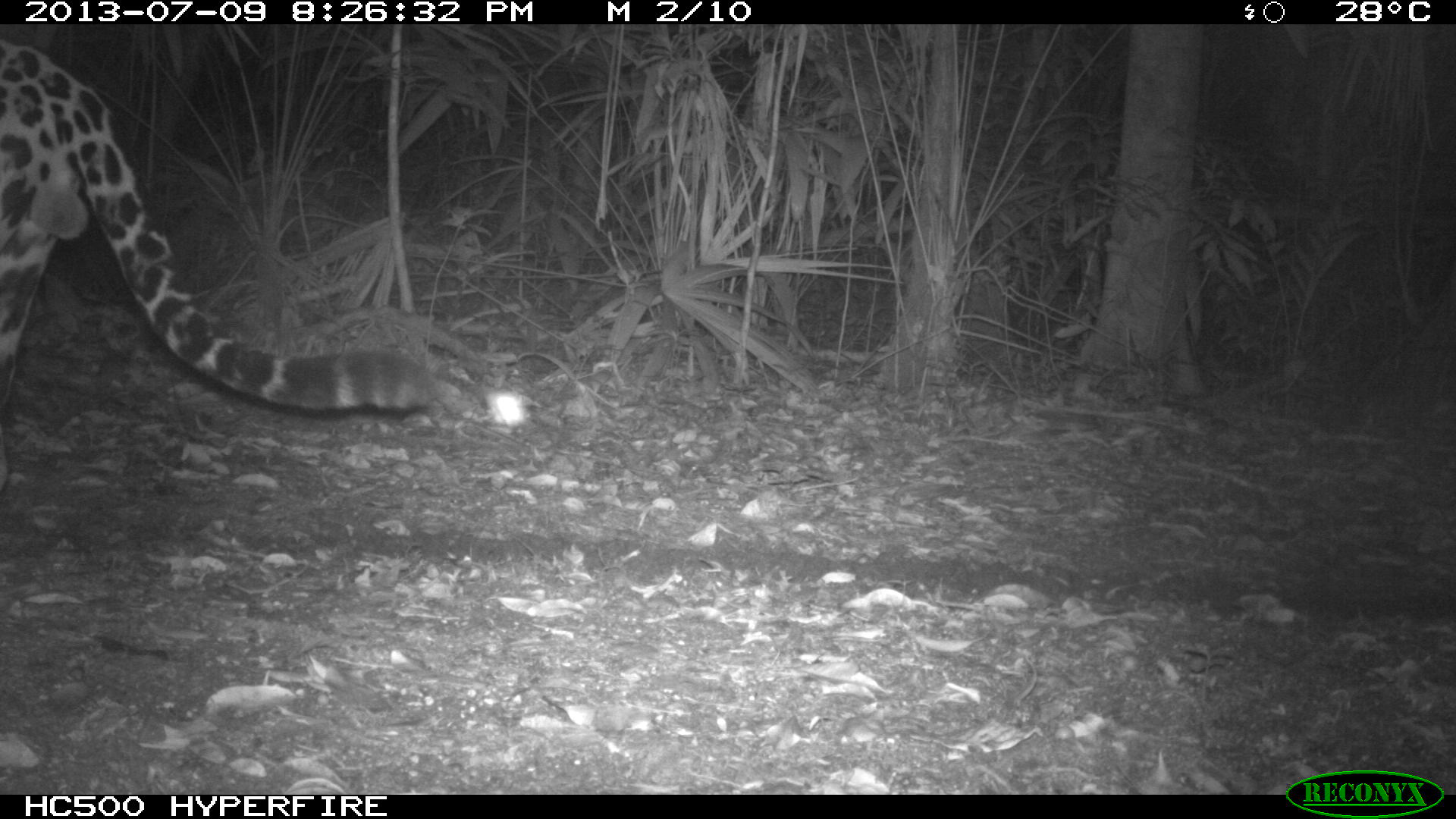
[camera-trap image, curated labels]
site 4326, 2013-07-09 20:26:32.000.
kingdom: Animalia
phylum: Chordata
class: Mammalia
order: Carnivora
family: Felidae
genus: Panthera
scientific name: Panthera onca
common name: jaguar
Panthera onca (jaguar), count 1, sex male.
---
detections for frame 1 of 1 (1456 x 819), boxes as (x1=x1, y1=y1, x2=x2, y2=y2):
panthera onca: (x1=0, y1=33, x2=441, y2=493)